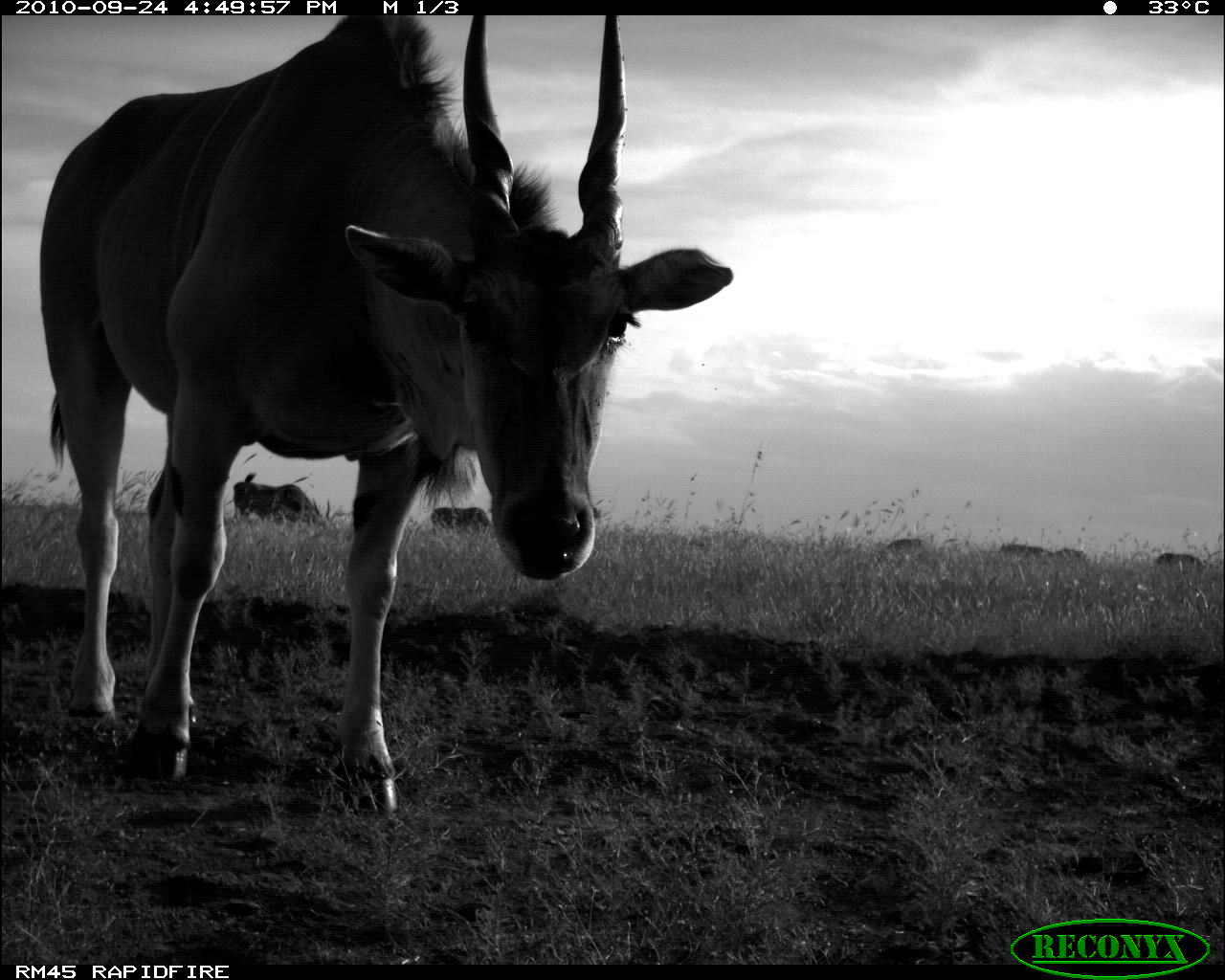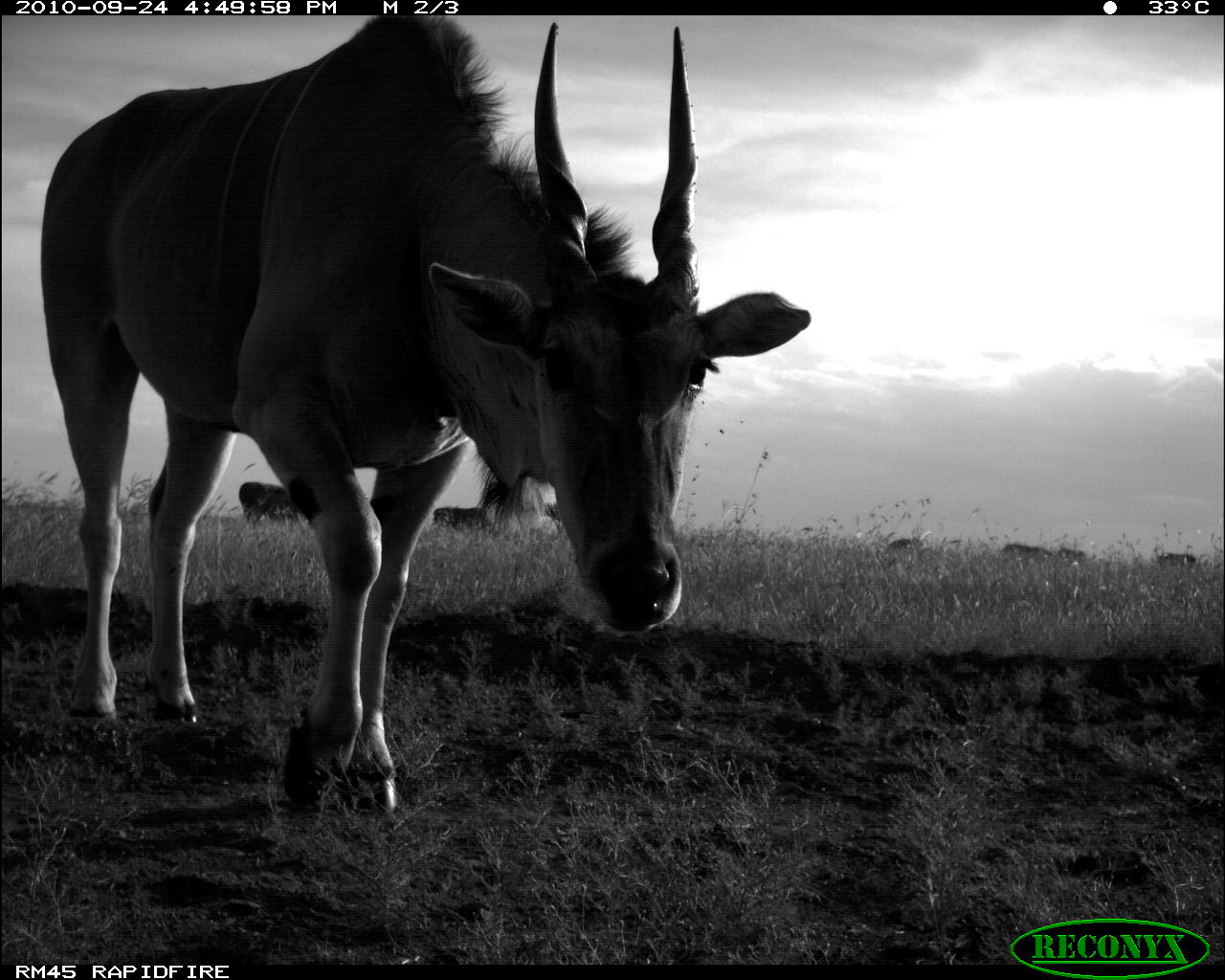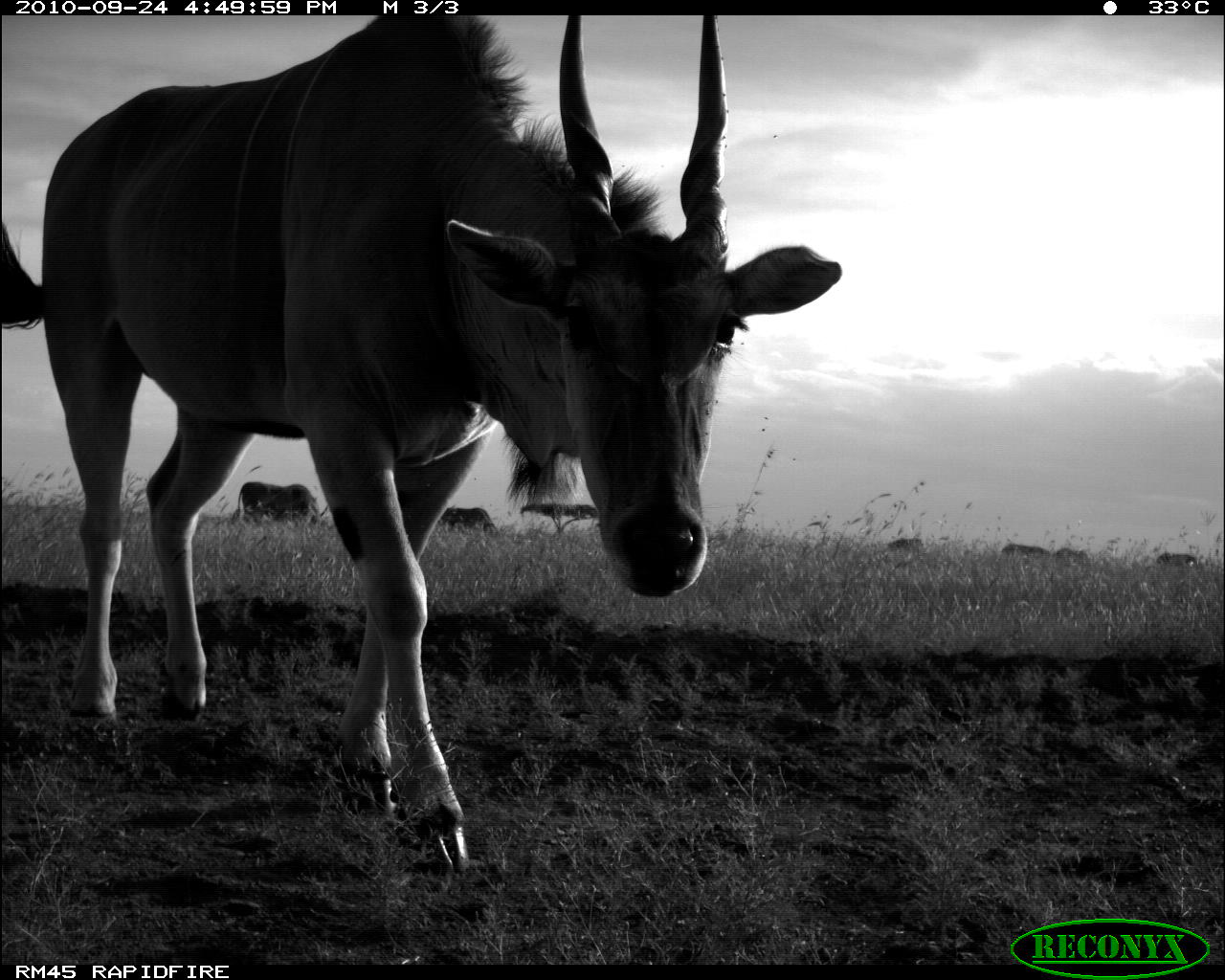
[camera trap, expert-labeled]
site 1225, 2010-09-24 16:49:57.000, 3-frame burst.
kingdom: Animalia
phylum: Chordata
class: Mammalia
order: Artiodactyla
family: Bovidae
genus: Tragelaphus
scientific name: Tragelaphus oryx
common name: eland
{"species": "Tragelaphus oryx (eland)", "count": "6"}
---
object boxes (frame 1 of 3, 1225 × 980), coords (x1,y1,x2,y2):
tragelaphus oryx: (40,14,732,812); (233,472,331,525); (430,507,492,531); (1155,552,1212,568); (998,542,1052,558); (887,539,932,550); (1058,547,1090,560)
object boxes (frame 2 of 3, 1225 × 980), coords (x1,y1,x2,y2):
tragelaphus oryx: (32,12,810,808); (239,481,298,519); (434,506,487,529); (1000,543,1053,557); (1158,552,1198,564); (888,539,925,550); (1057,547,1086,557)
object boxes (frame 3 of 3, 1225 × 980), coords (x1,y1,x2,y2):
tragelaphus oryx: (1,14,843,878); (231,481,329,525); (441,506,497,535); (1002,542,1050,558); (1155,552,1197,564); (888,537,925,550); (1055,547,1092,557)